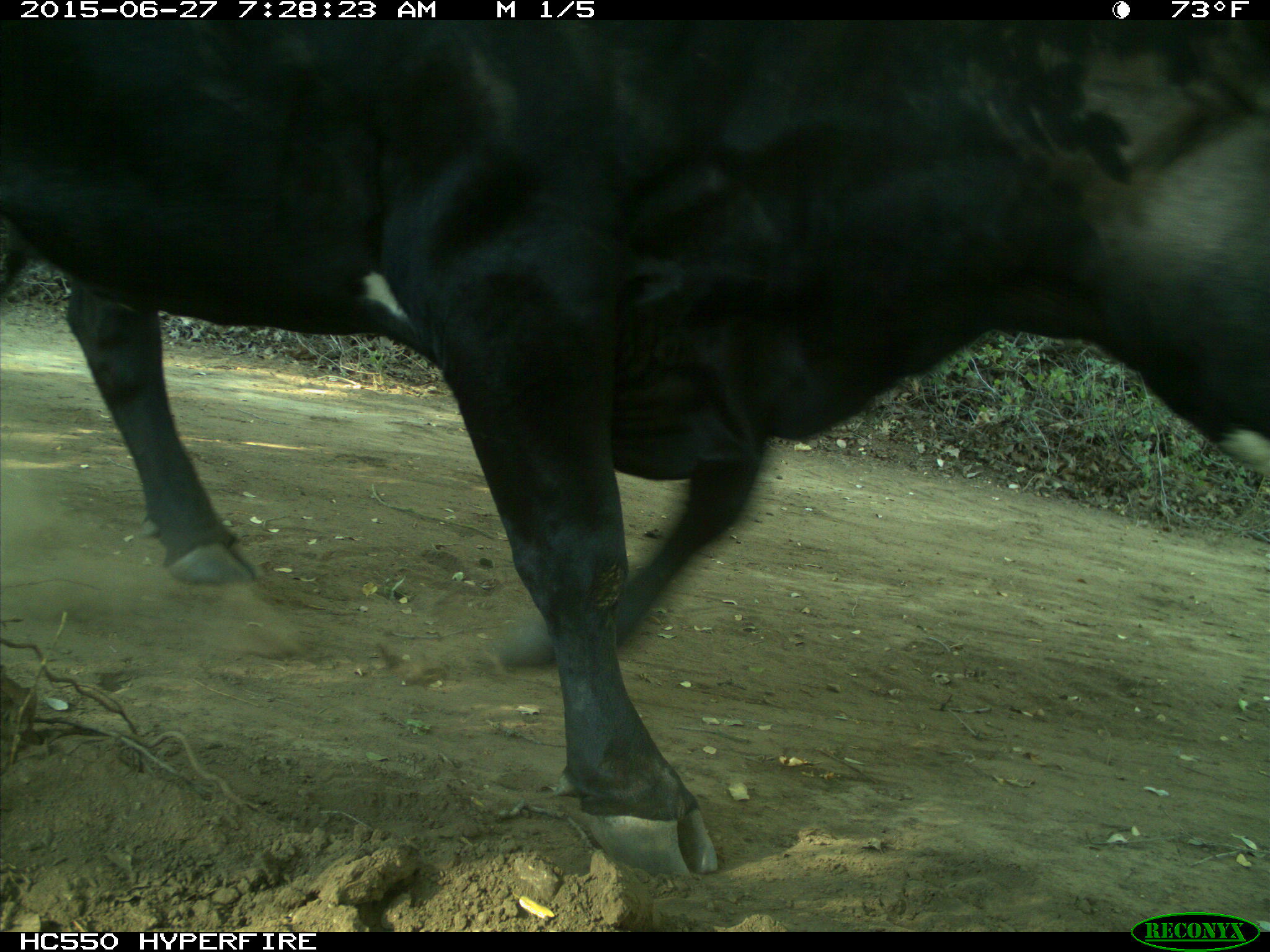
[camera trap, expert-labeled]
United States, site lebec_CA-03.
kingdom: Animalia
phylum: Chordata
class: Mammalia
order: Artiodactyla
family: Bovidae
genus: Bos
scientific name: Bos taurus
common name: domestic cow